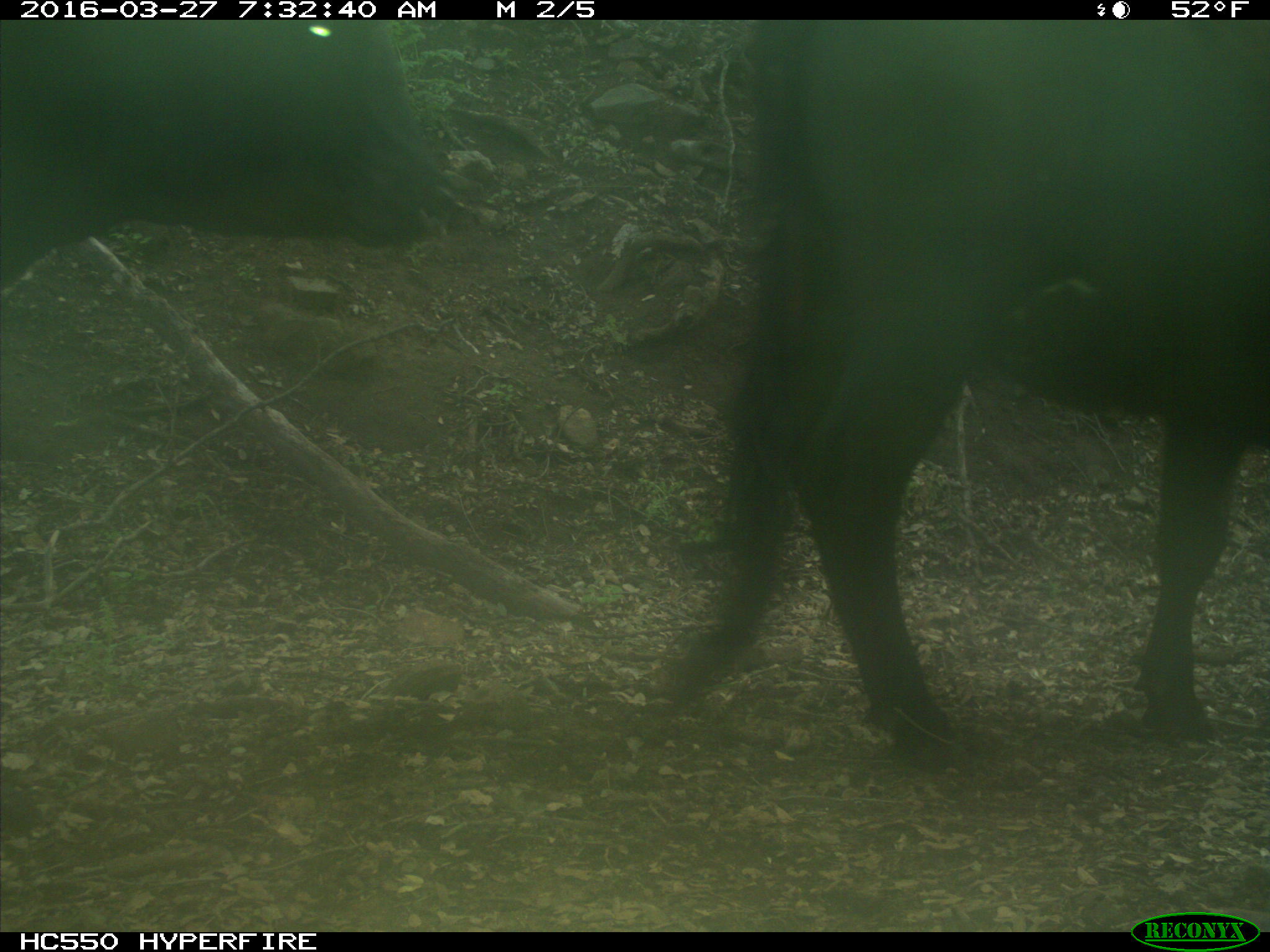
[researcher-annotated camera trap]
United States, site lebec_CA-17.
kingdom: Animalia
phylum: Chordata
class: Mammalia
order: Artiodactyla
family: Bovidae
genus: Bos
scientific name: Bos taurus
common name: domestic cow